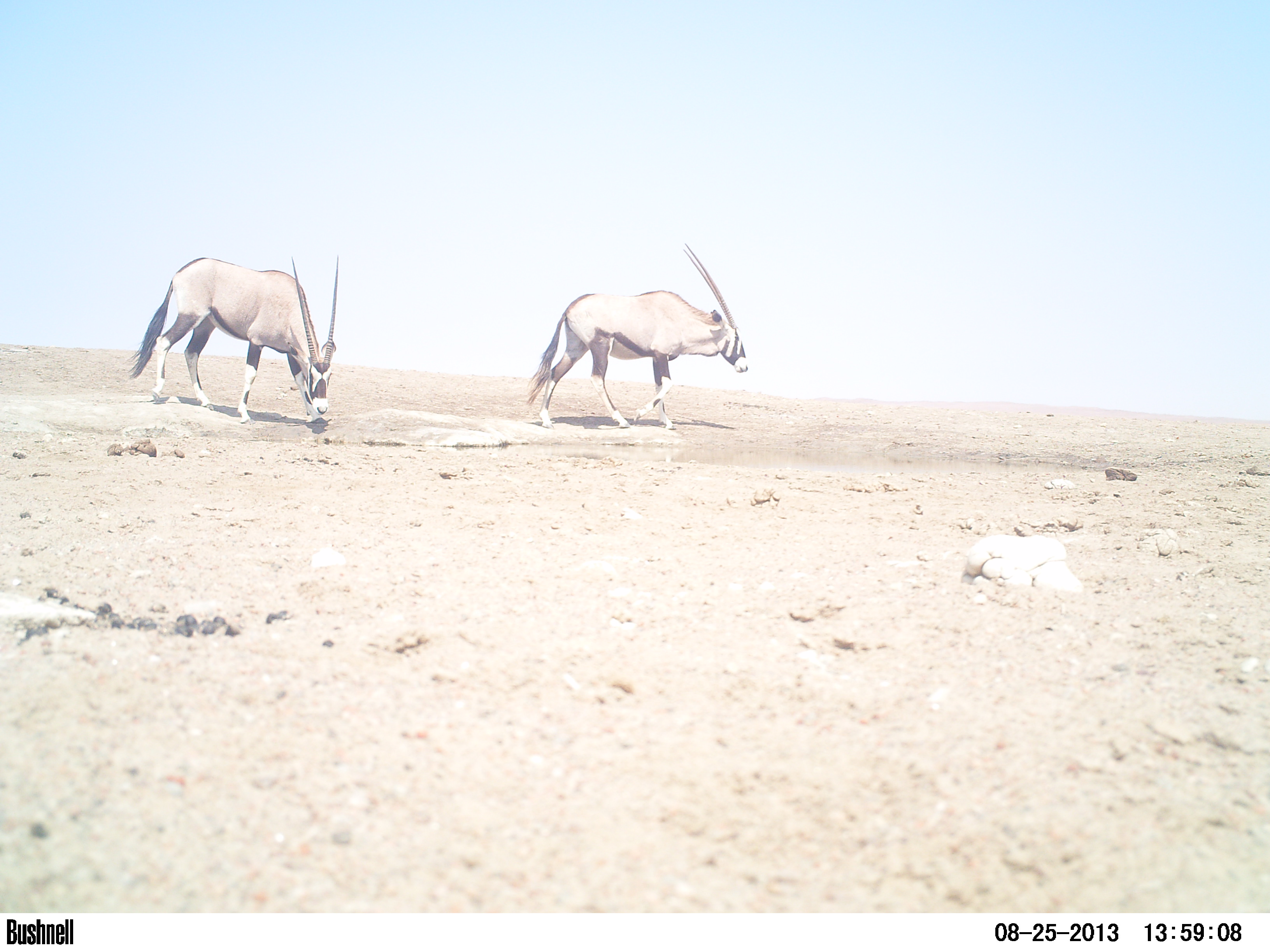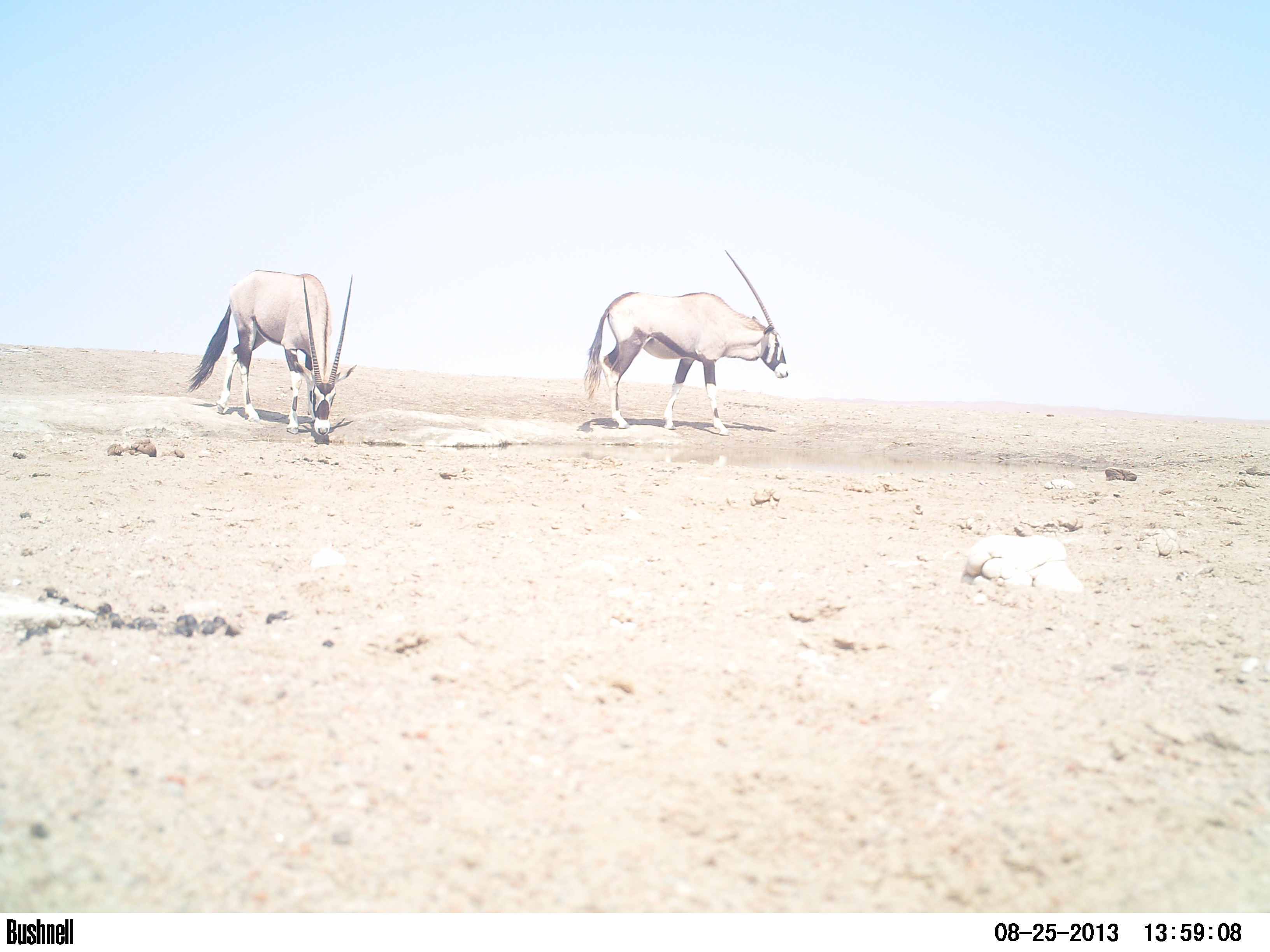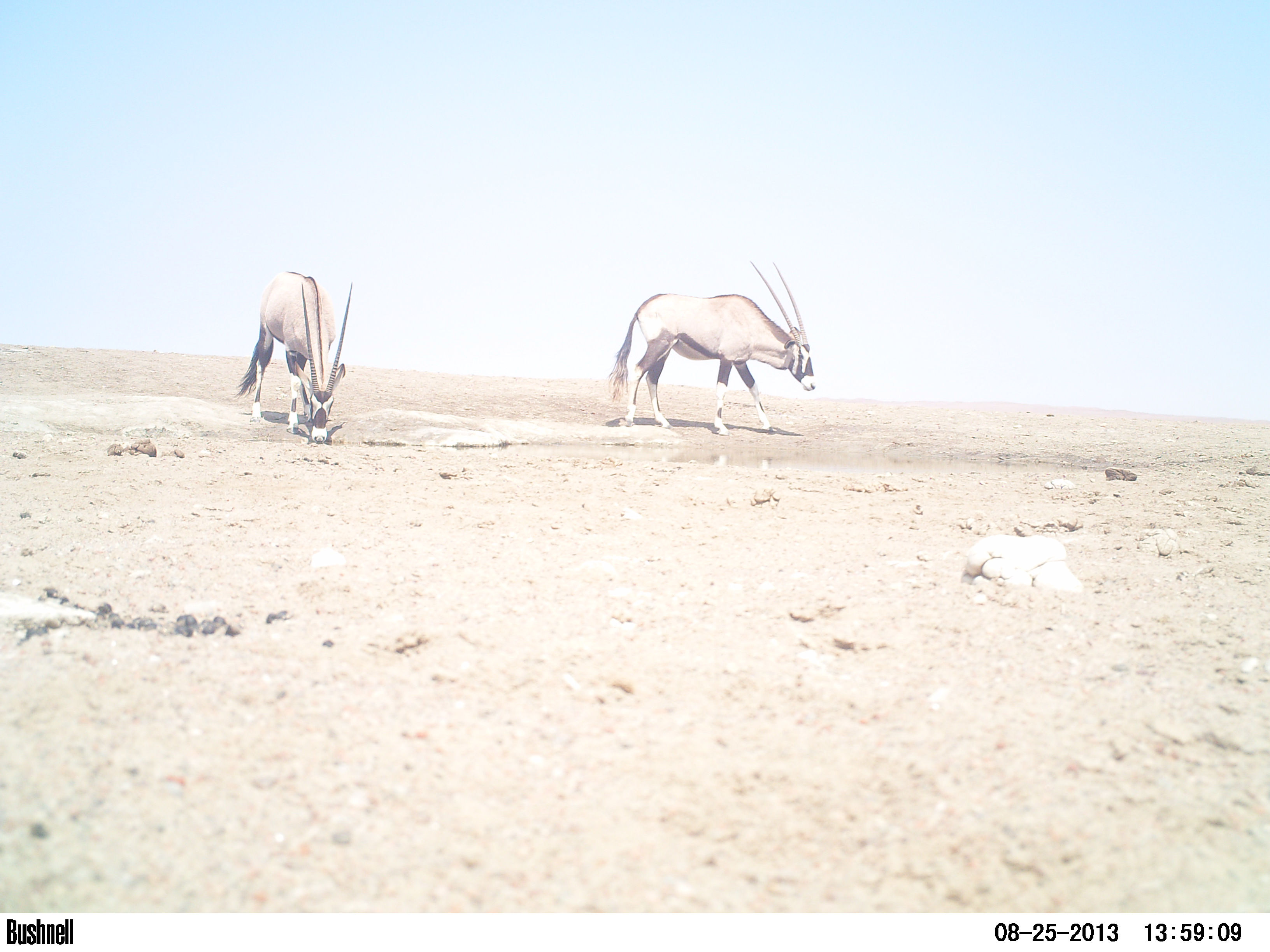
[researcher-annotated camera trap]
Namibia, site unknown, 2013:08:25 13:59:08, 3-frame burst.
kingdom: Animalia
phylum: Chordata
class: Mammalia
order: Artiodactyla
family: Bovidae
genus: Oryx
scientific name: Oryx gazella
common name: gemsbok